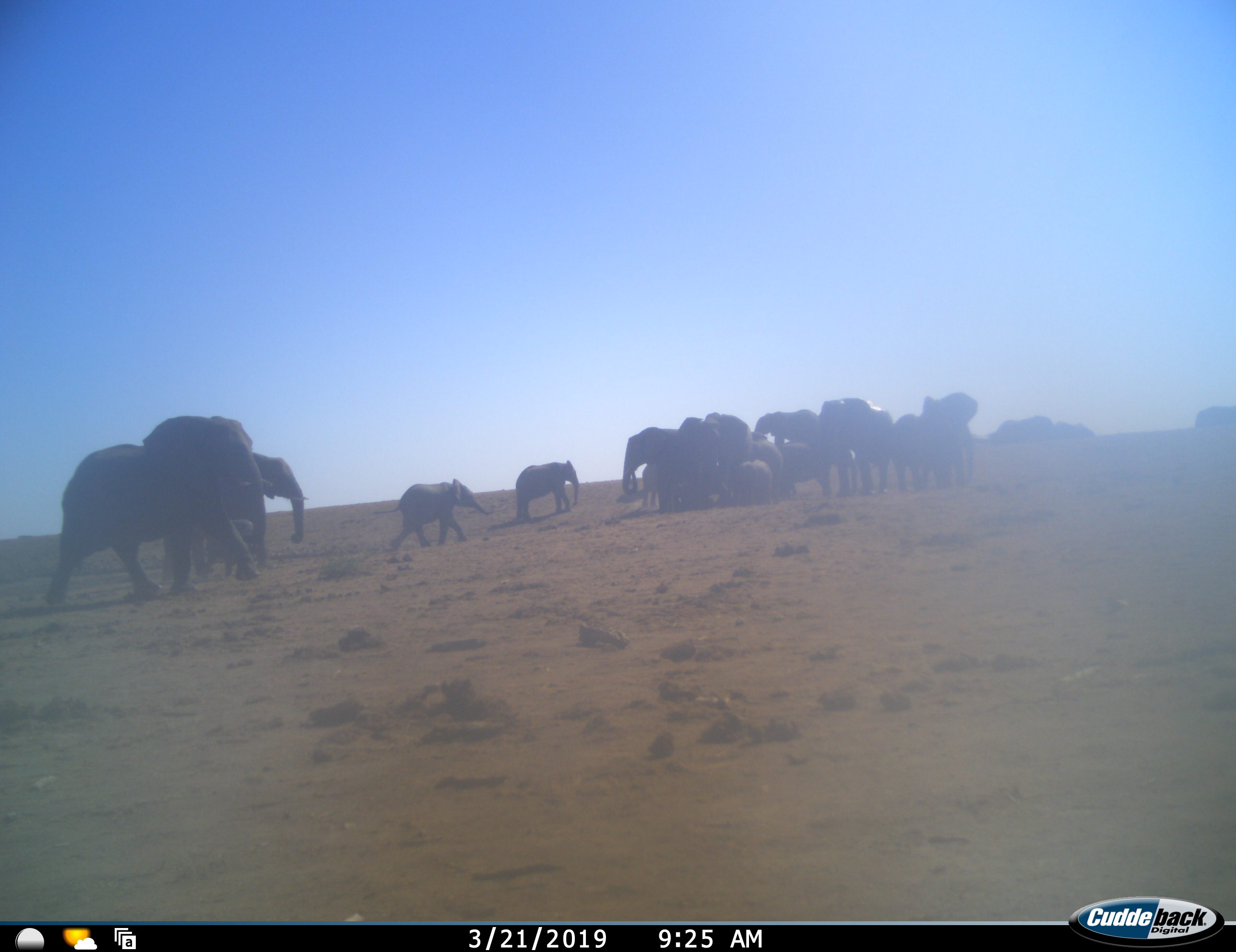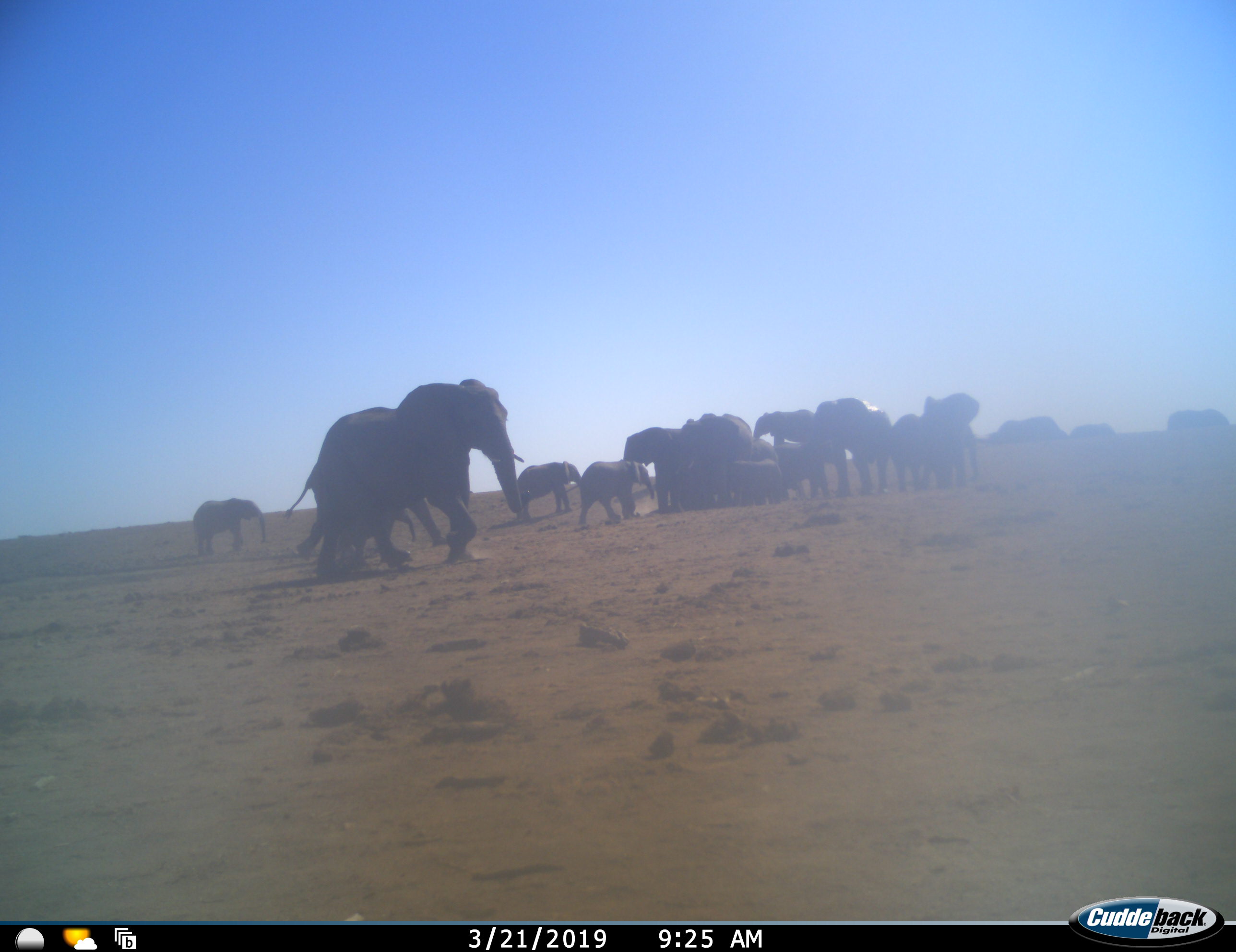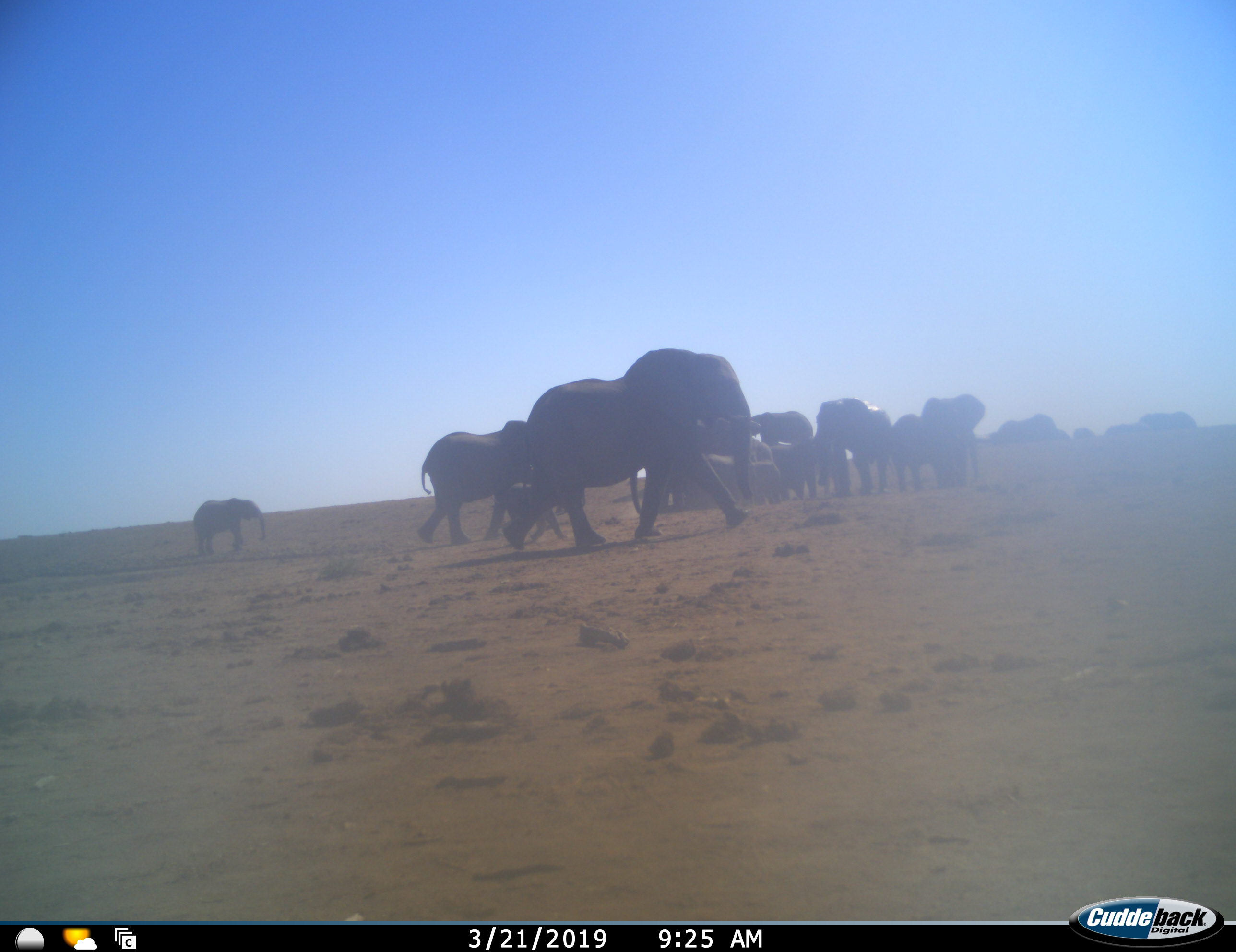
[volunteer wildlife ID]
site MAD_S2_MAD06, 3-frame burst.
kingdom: Animalia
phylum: Chordata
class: Mammalia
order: Proboscidea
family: Elephantidae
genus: Loxodonta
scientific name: Loxodonta africana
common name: african bush elephant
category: elephant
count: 11-50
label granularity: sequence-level